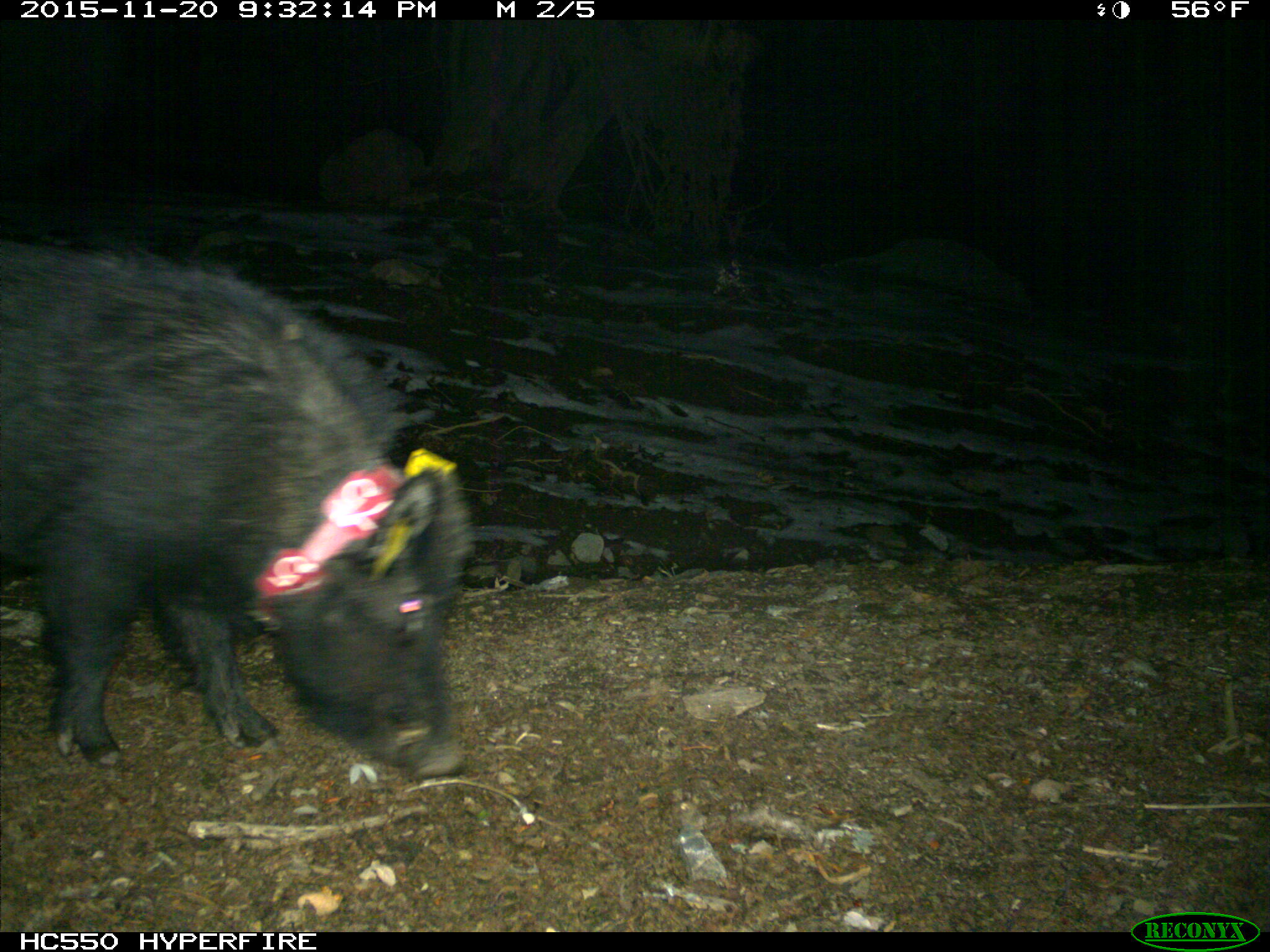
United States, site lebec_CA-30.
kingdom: Animalia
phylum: Chordata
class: Mammalia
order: Artiodactyla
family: Suidae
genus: Sus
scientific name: Sus scrofa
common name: wild boar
Sus scrofa (wild boar).